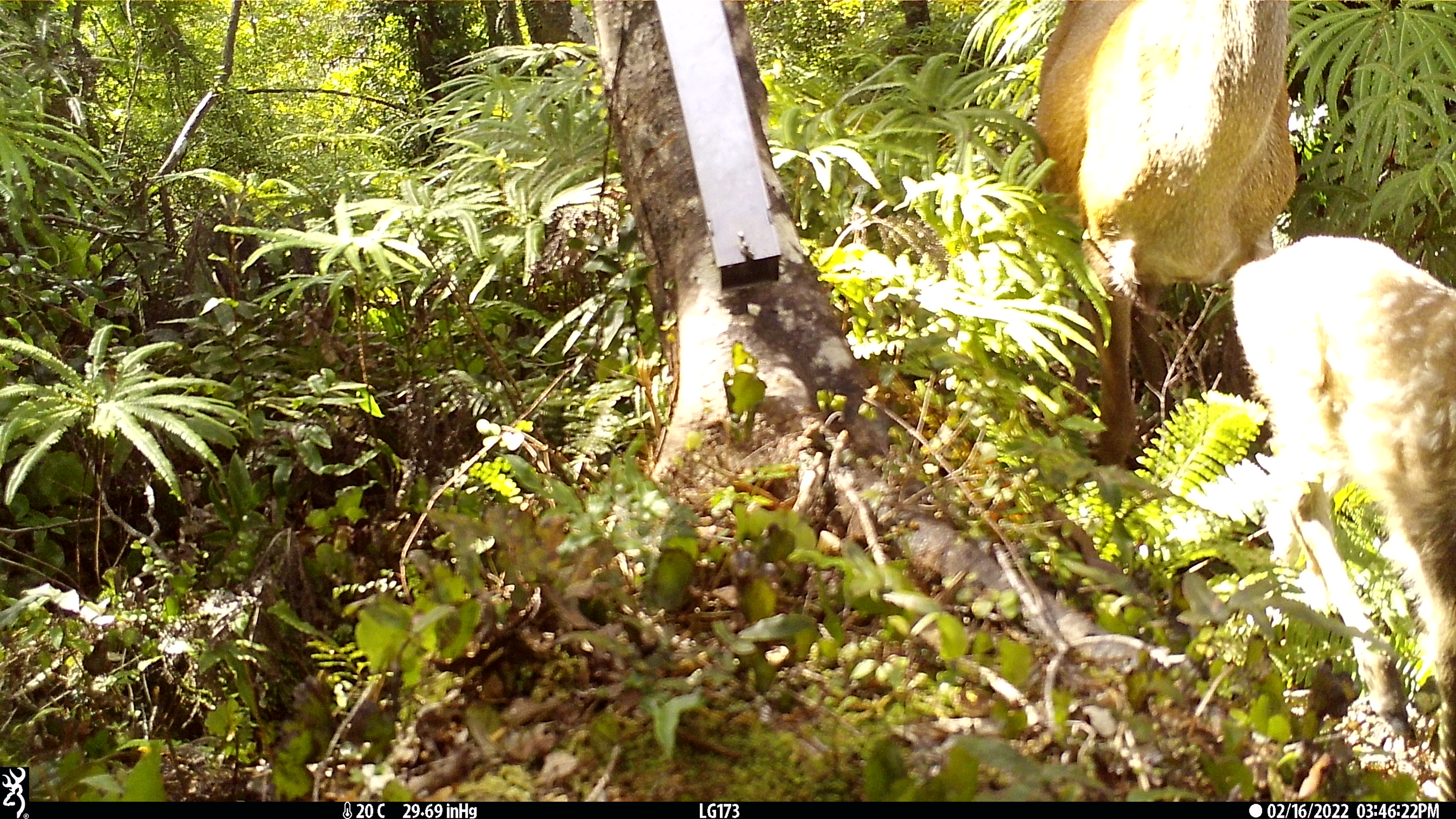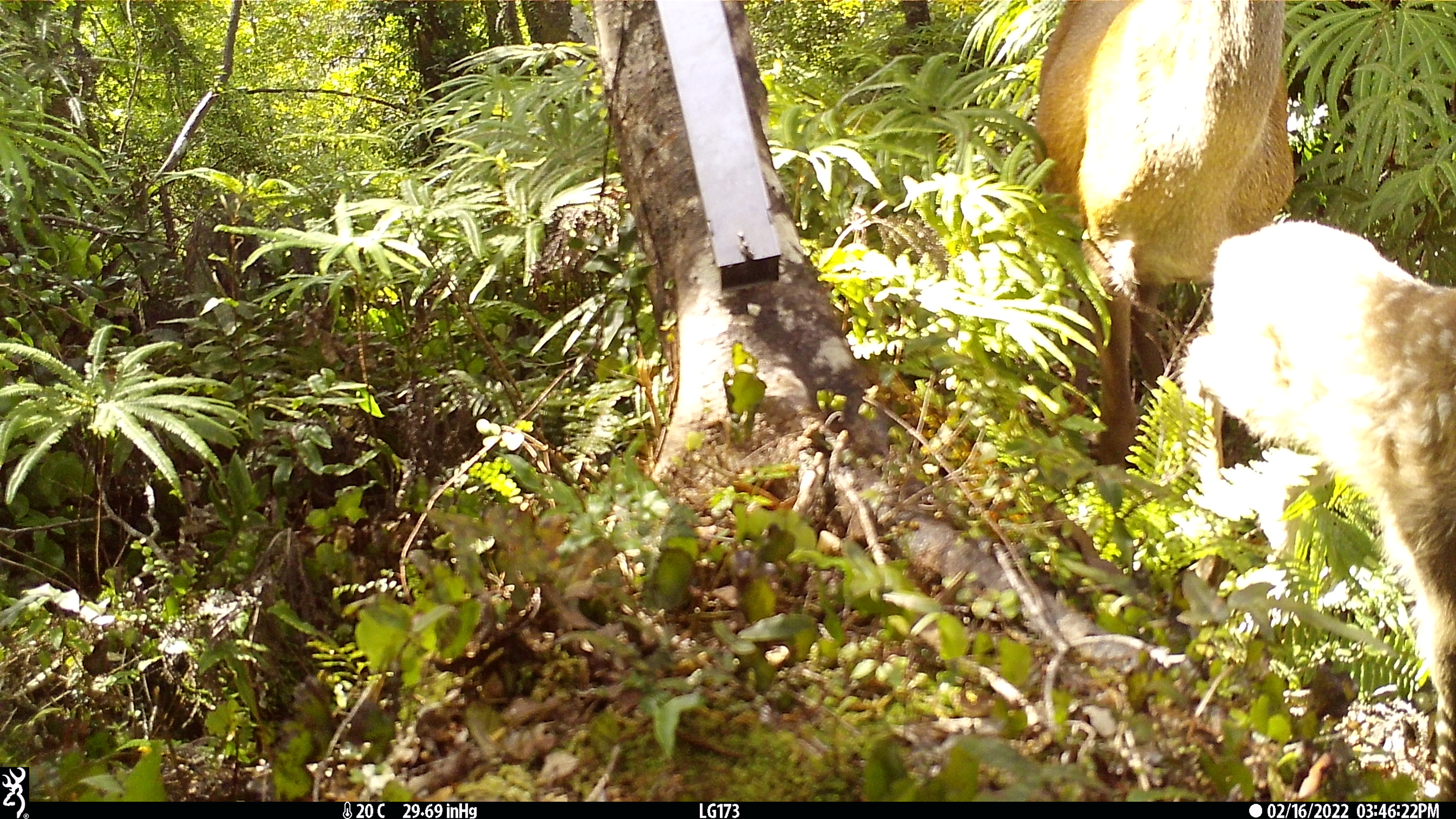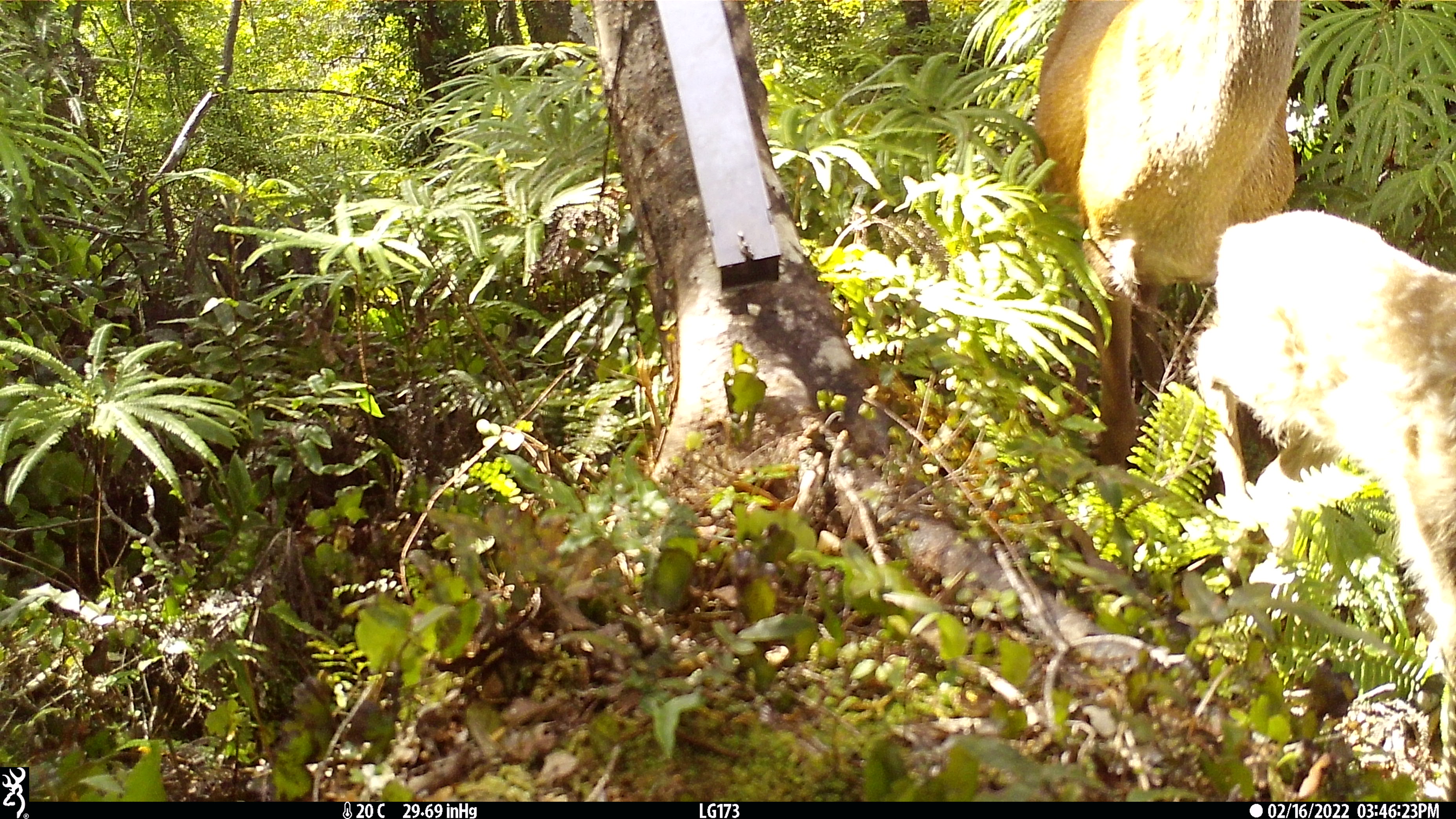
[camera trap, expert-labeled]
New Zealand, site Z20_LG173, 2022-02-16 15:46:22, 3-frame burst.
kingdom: Animalia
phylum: Chordata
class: Mammalia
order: Artiodactyla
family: Cervidae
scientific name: Cervidae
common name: deer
Deer (Cervidae).